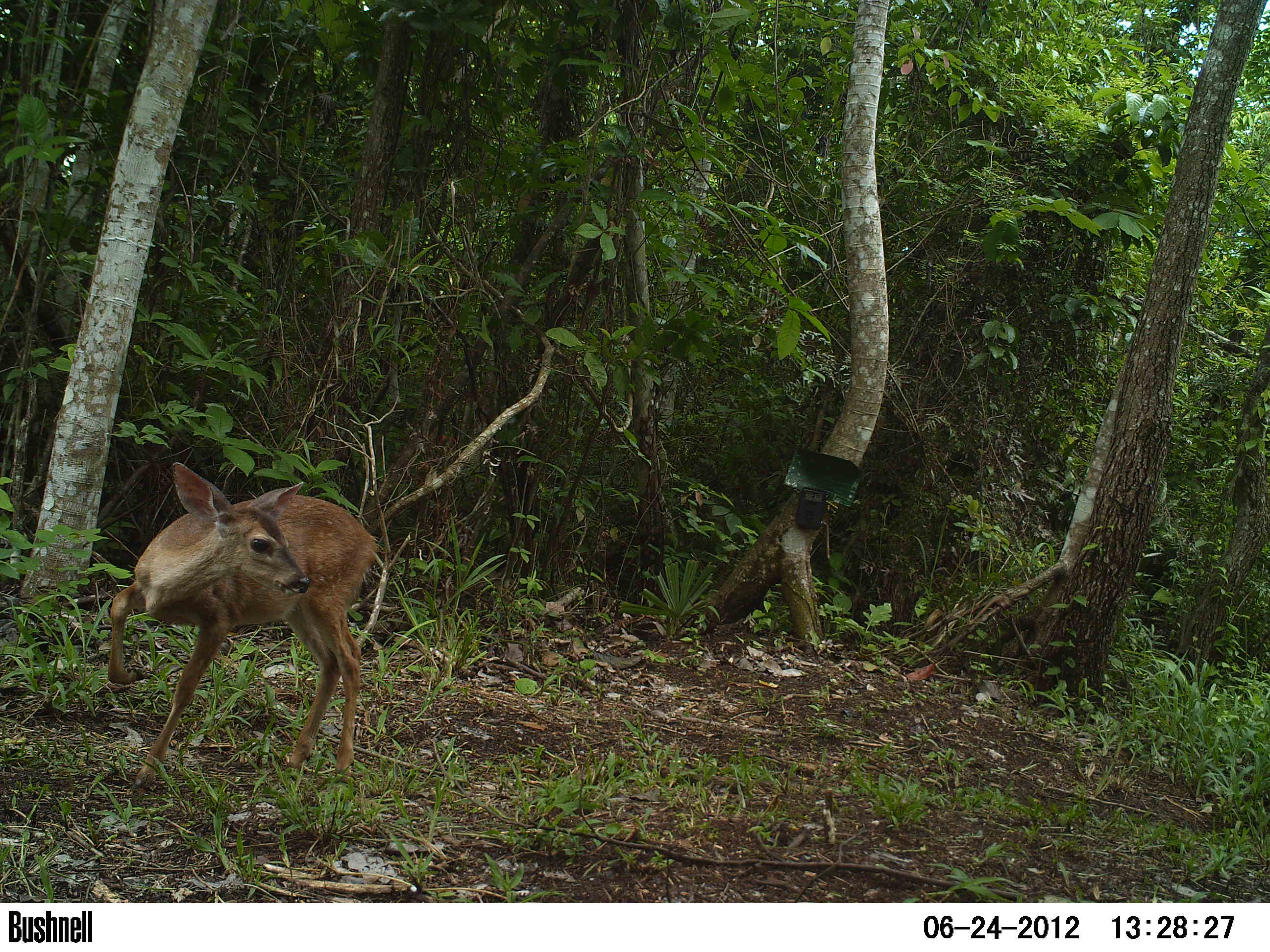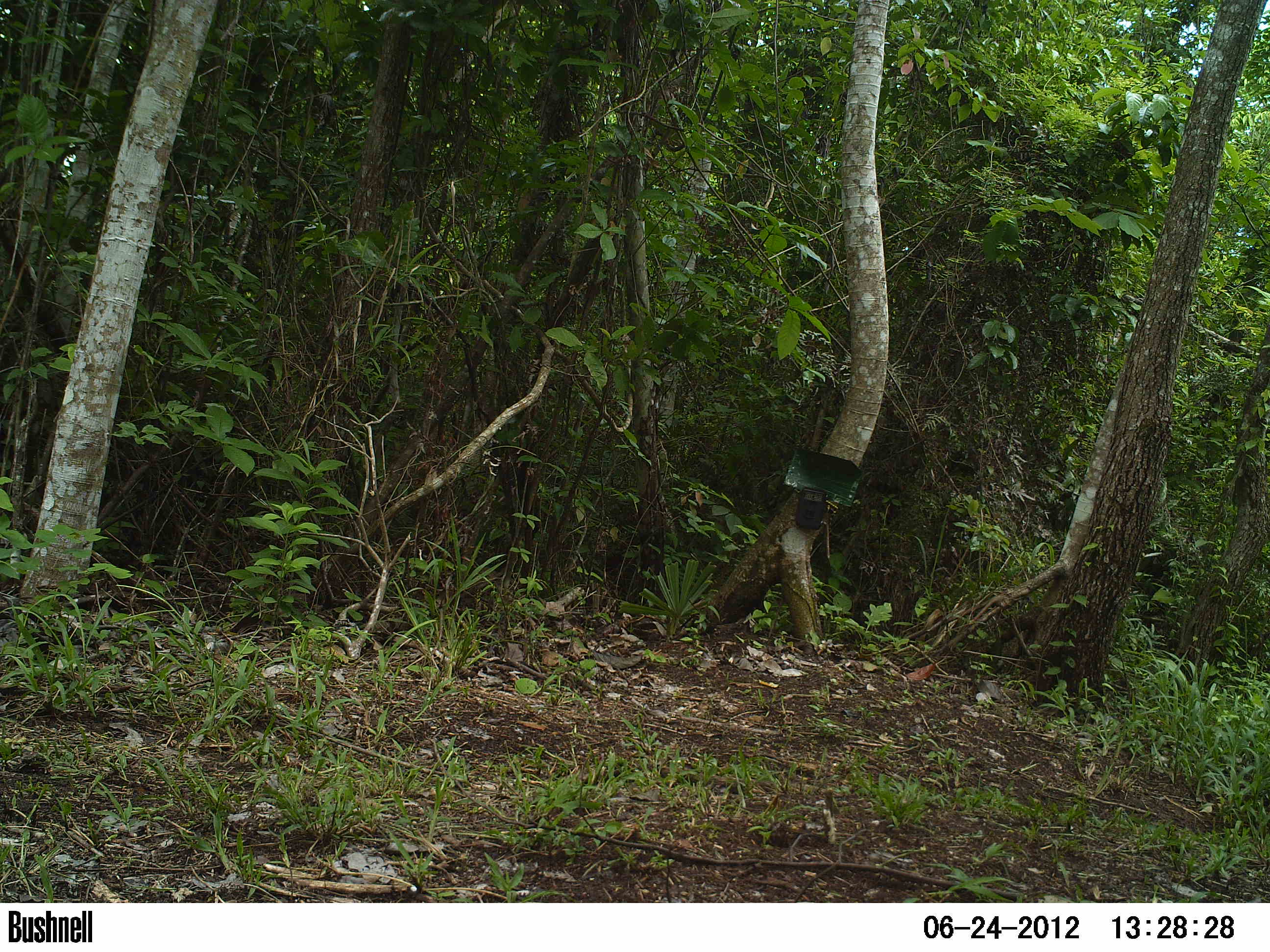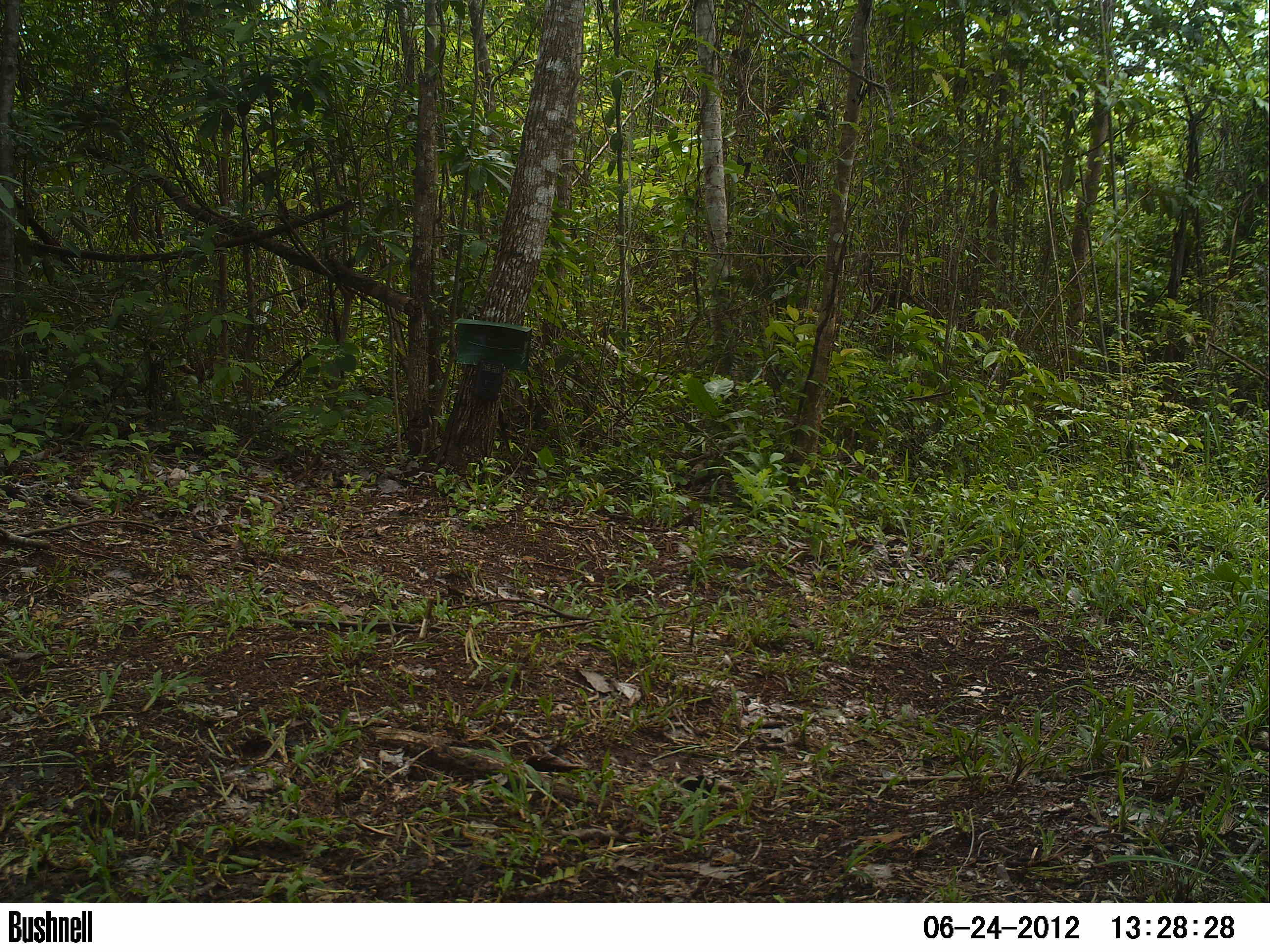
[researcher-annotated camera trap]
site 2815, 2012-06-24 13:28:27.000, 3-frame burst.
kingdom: Animalia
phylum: Chordata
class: Mammalia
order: Artiodactyla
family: Cervidae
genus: Odocoileus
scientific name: Odocoileus virginianus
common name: white-tailed deer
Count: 1.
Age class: juvenile.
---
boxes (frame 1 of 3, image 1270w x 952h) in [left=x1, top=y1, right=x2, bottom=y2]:
odocoileus virginianus: [left=106, top=462, right=378, bottom=788]